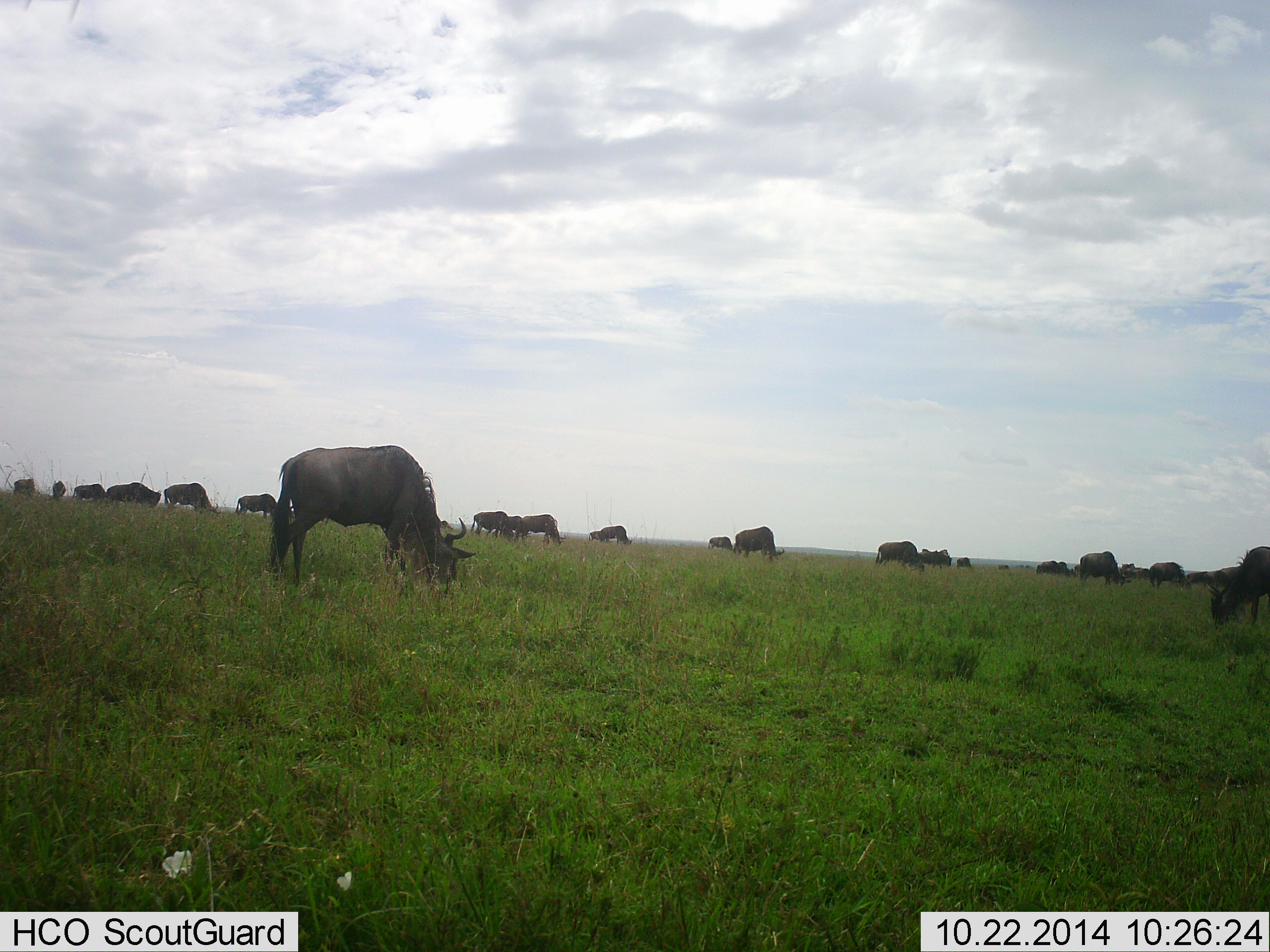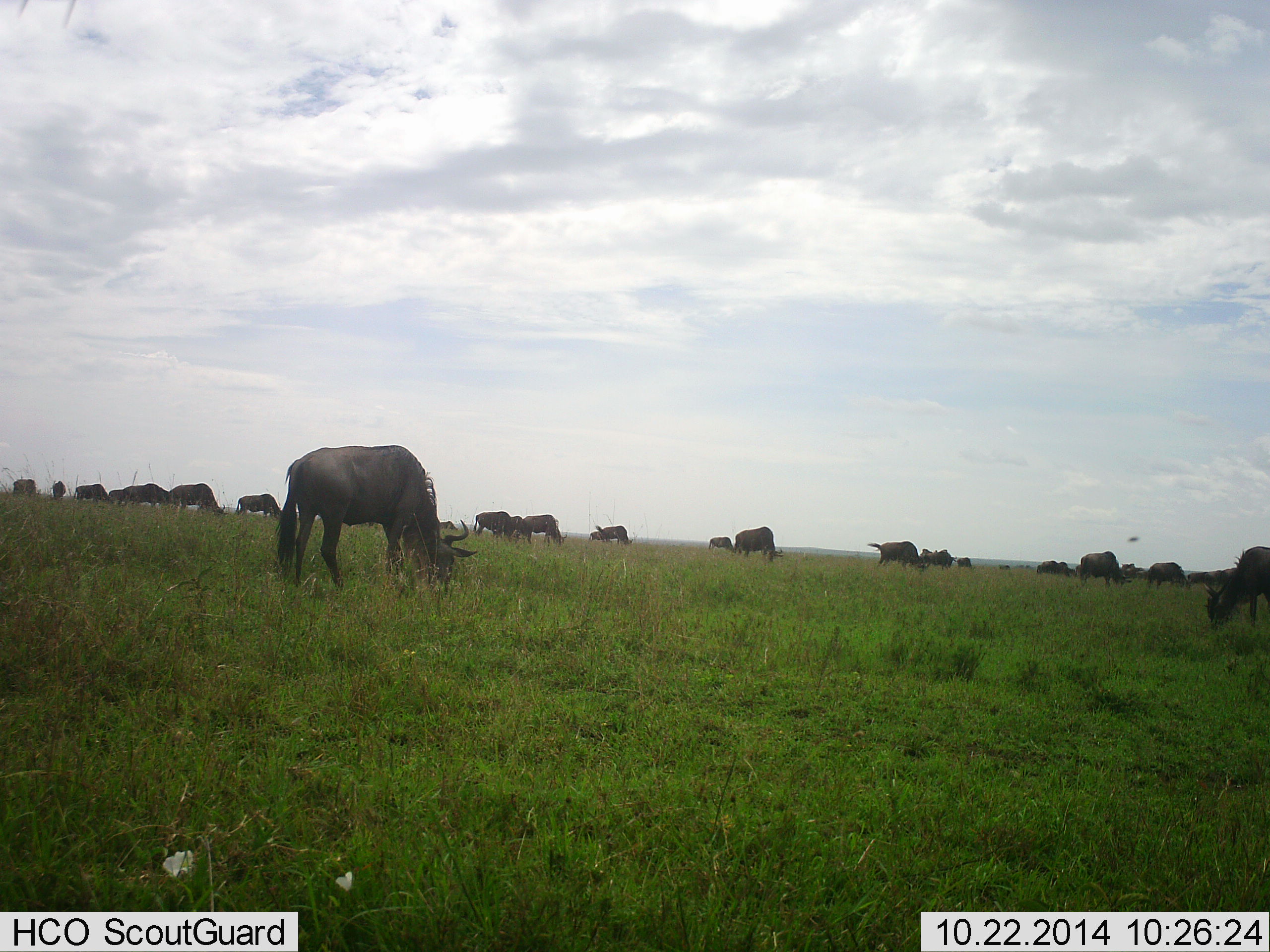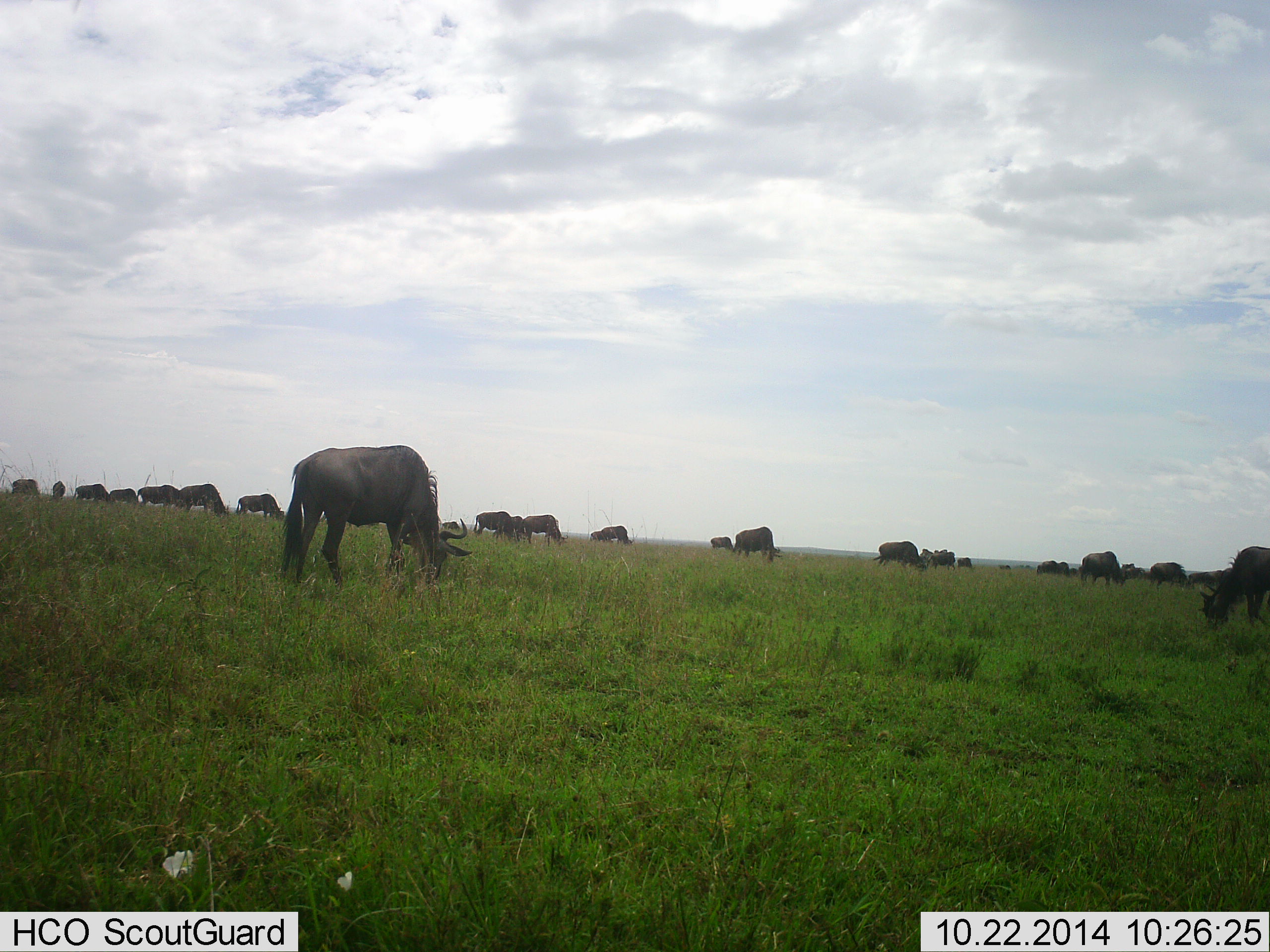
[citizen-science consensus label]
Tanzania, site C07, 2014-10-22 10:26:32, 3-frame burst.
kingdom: Animalia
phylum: Chordata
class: Mammalia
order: Artiodactyla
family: Bovidae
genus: Connochaetes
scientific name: Connochaetes taurinus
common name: blue wildebeest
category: wildebeest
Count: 11-50.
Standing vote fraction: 20%.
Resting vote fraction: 10%.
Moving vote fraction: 30%.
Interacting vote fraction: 10%.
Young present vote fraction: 0%.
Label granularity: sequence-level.